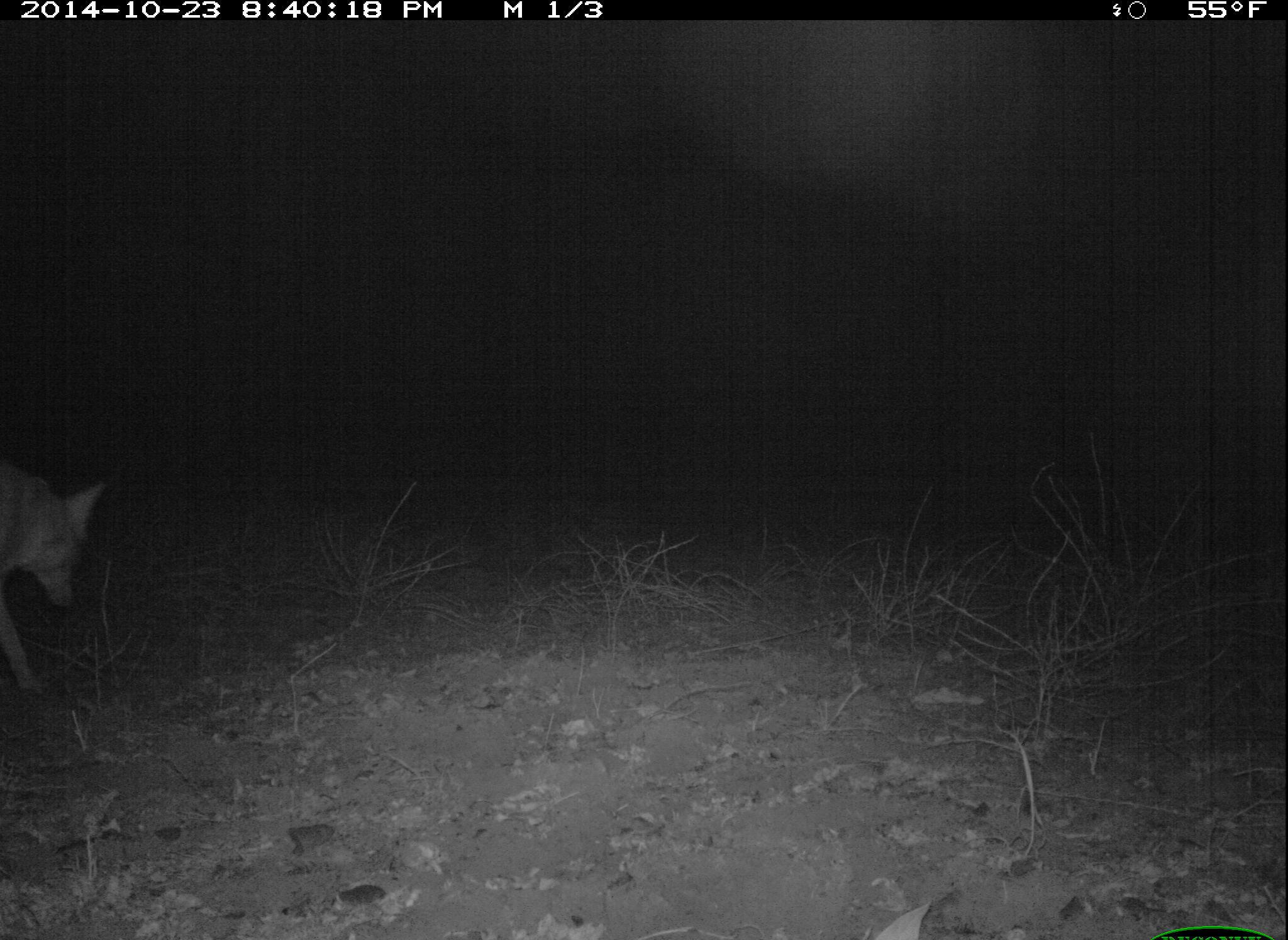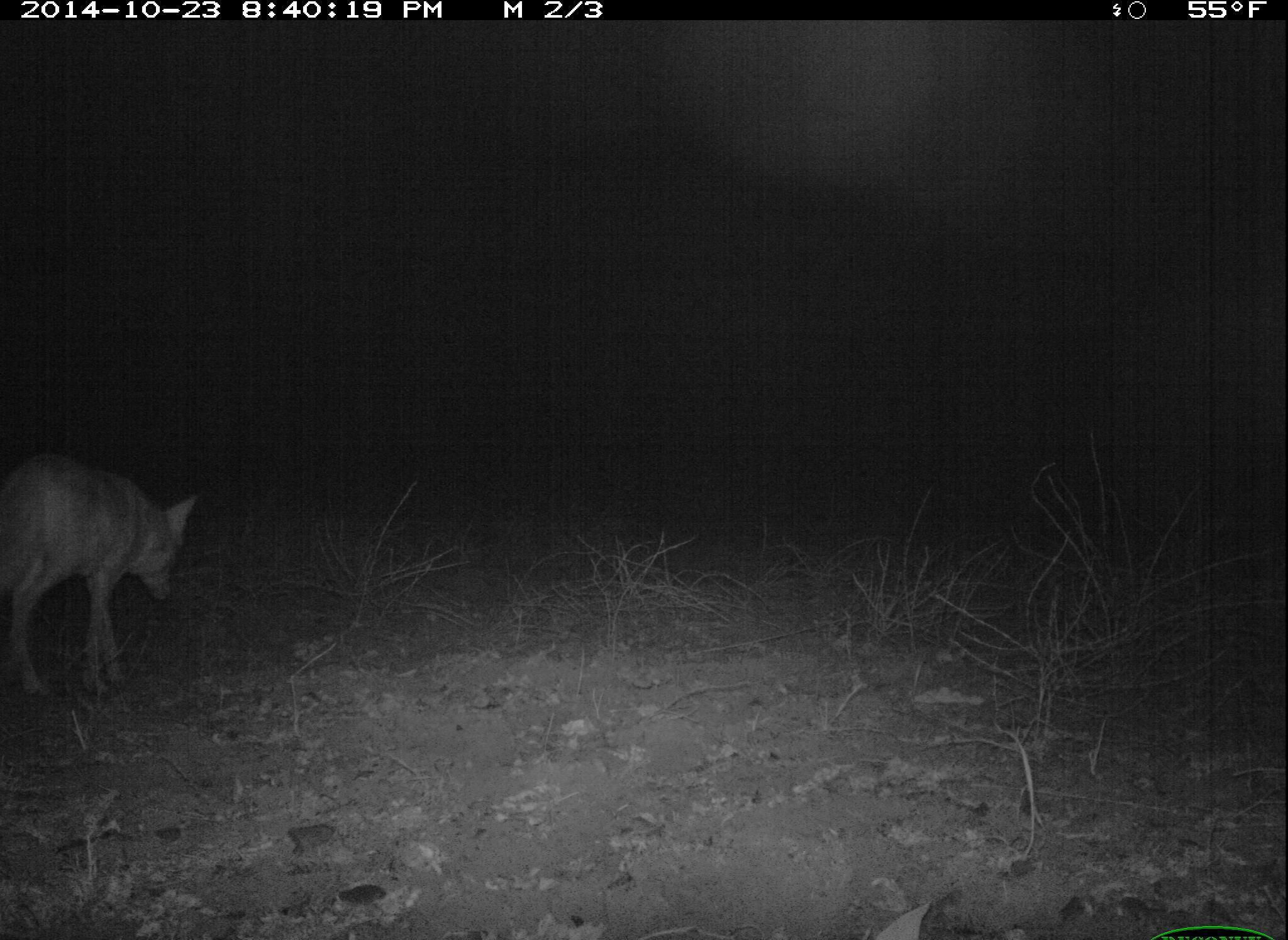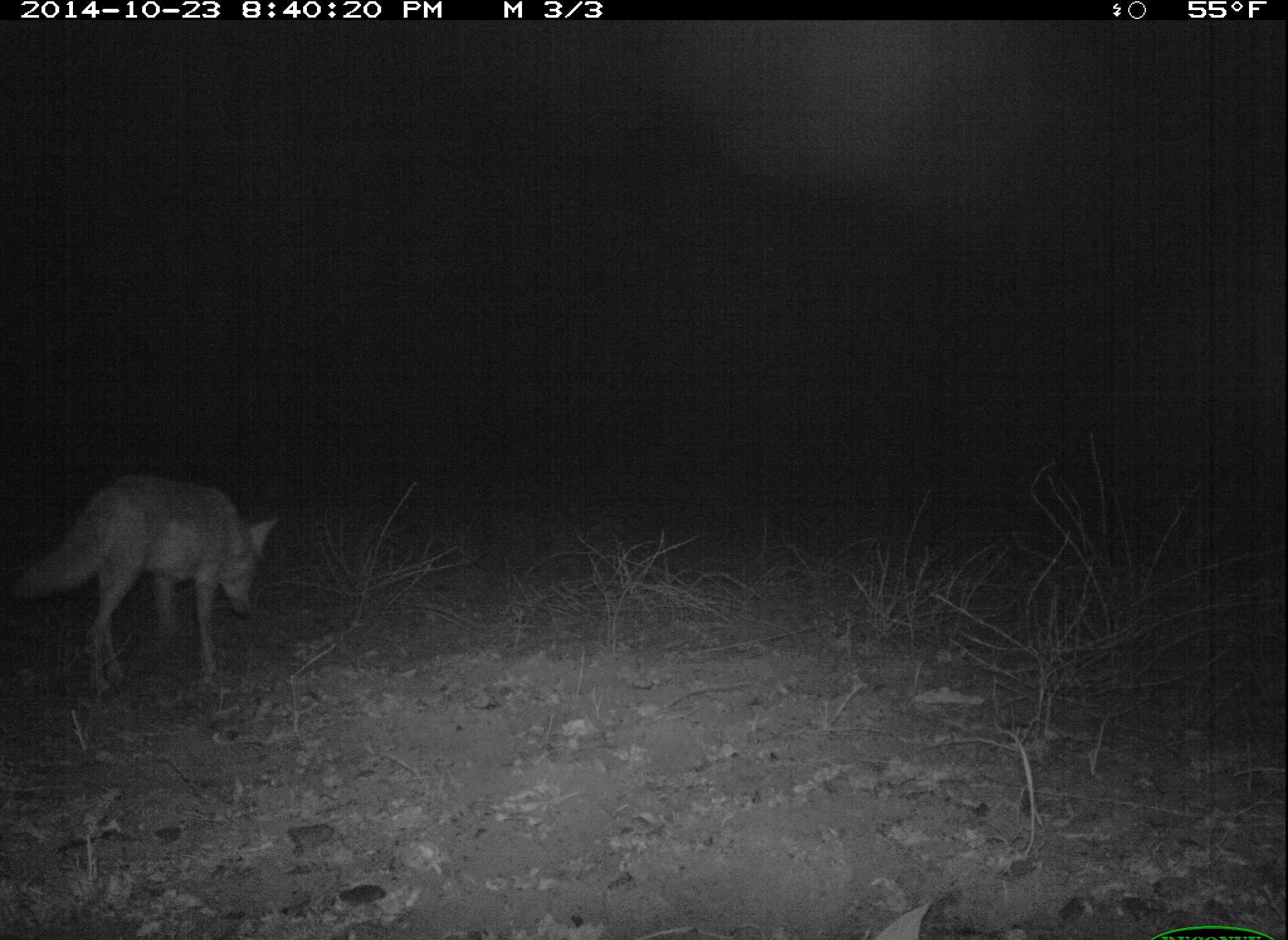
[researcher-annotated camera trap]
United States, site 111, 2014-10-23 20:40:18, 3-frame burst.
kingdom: Animalia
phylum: Chordata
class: Mammalia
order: Carnivora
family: Canidae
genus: Canis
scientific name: Canis latrans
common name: coyote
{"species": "coyote (Canis latrans)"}